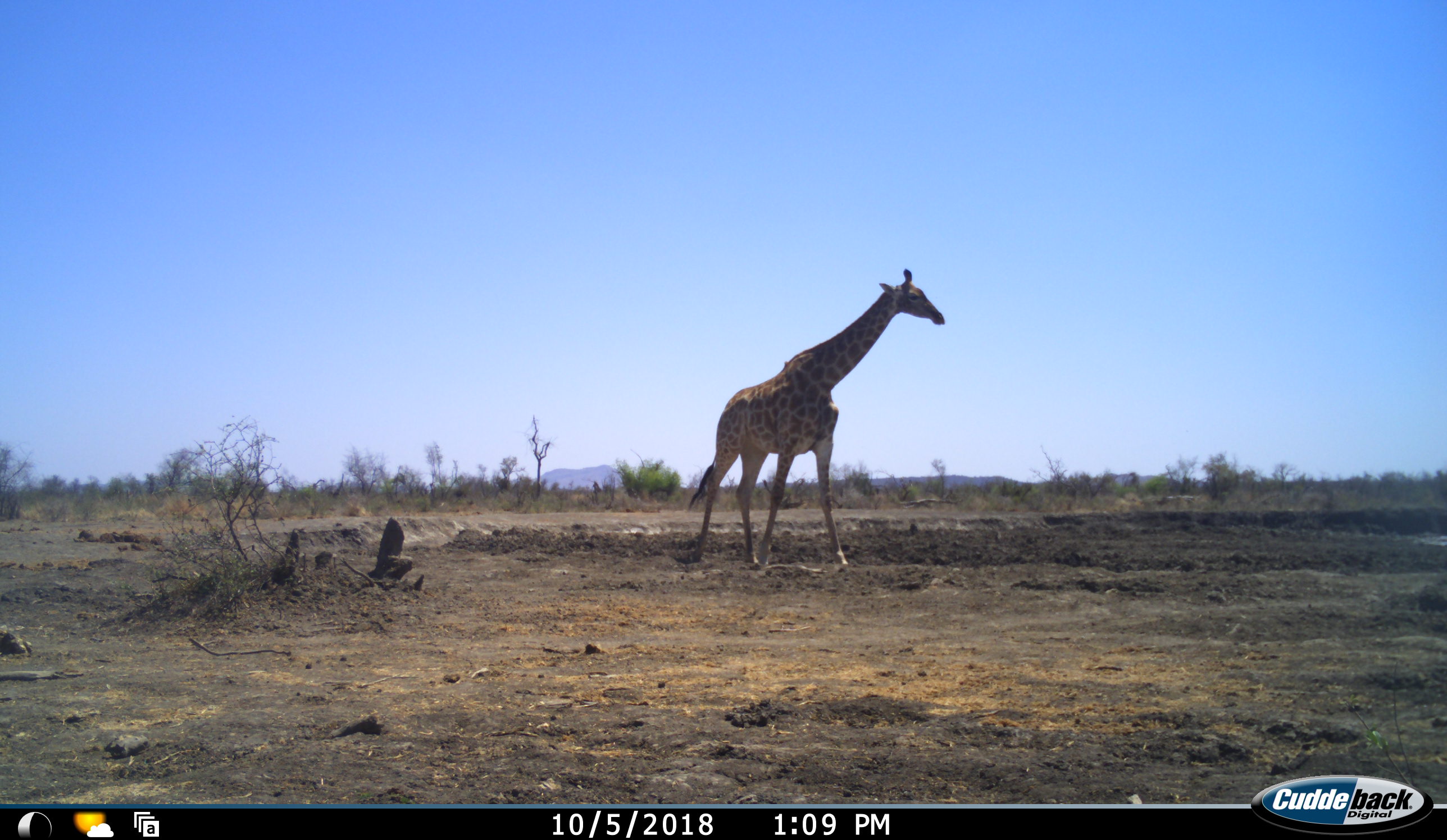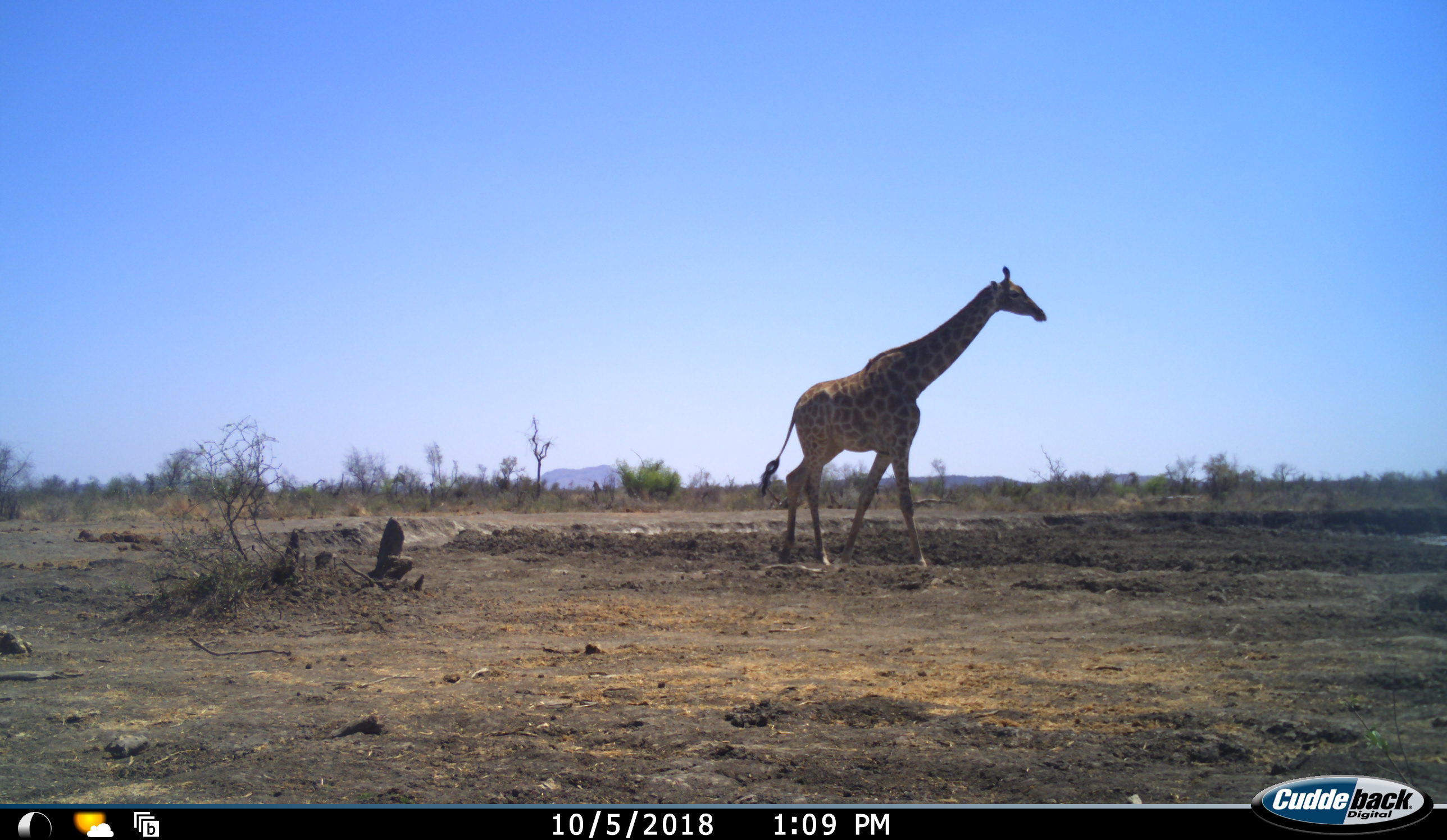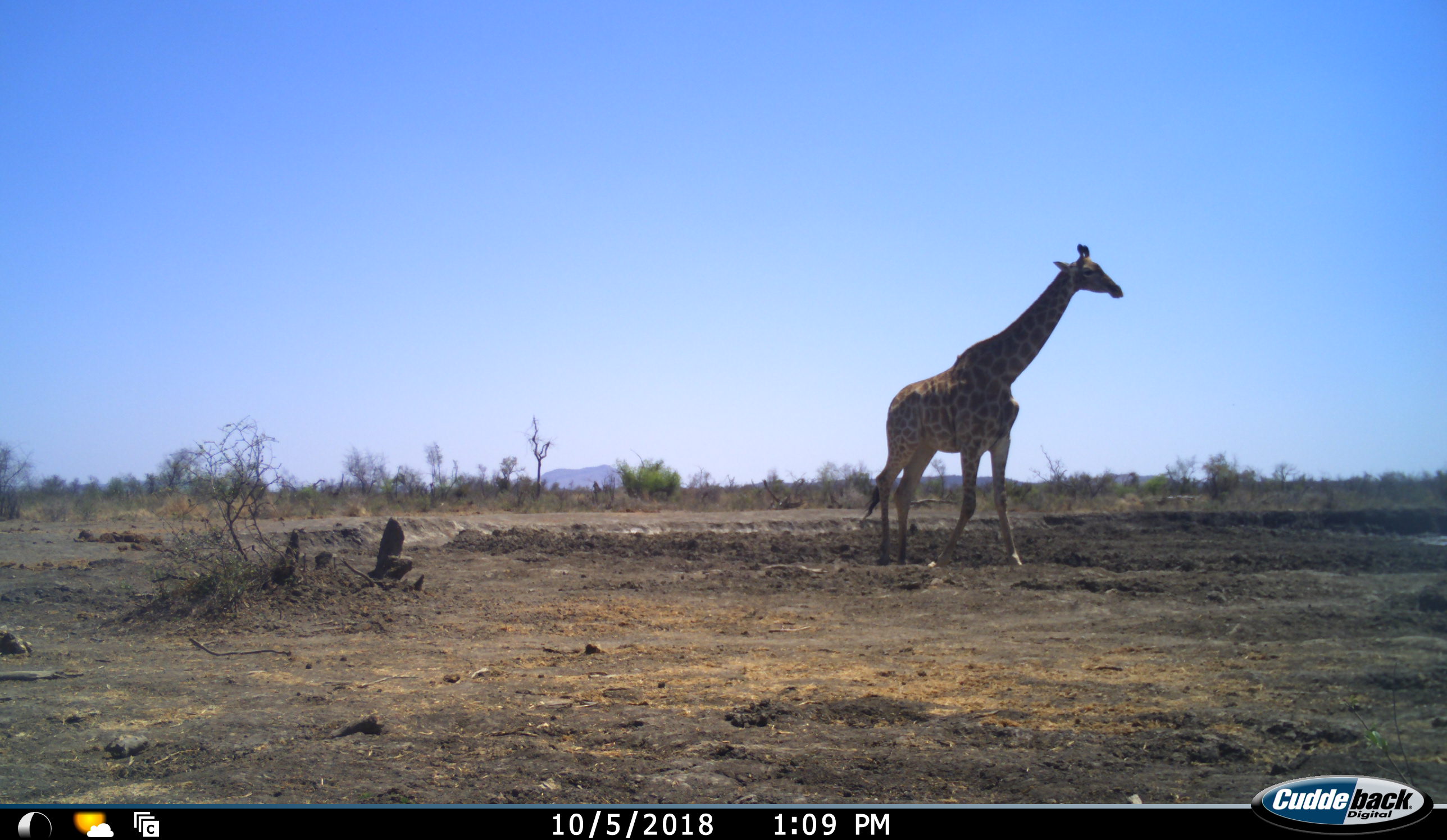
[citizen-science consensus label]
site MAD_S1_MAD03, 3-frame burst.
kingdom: Animalia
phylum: Chordata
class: Mammalia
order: Artiodactyla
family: Giraffidae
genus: Giraffa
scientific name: Giraffa camelopardalis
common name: giraffe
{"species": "giraffe (Giraffa camelopardalis)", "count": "1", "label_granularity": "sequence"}